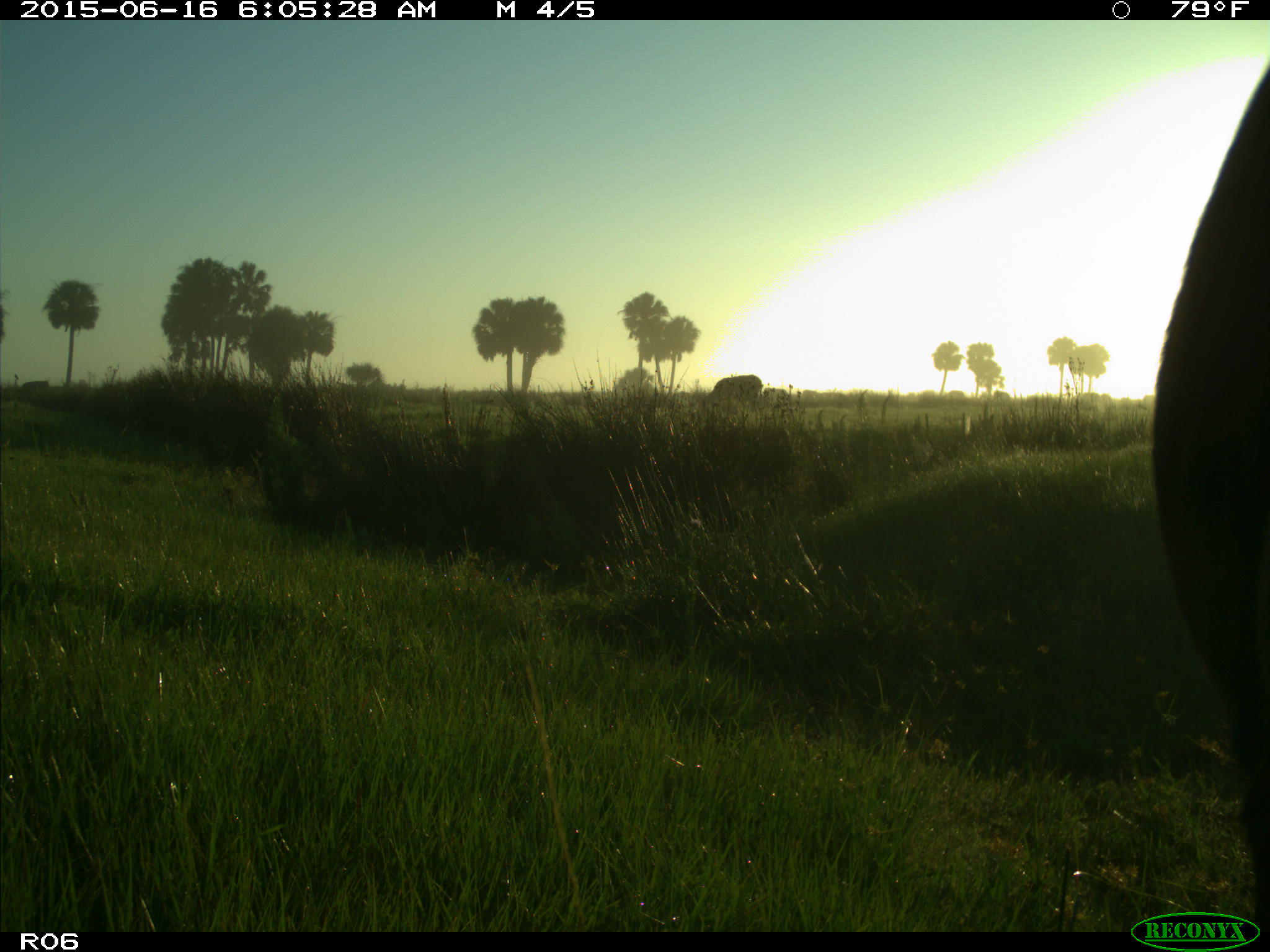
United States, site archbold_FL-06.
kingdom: Animalia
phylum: Chordata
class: Mammalia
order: Artiodactyla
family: Bovidae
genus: Bos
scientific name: Bos taurus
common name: domestic cow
Bos taurus (domestic cow).